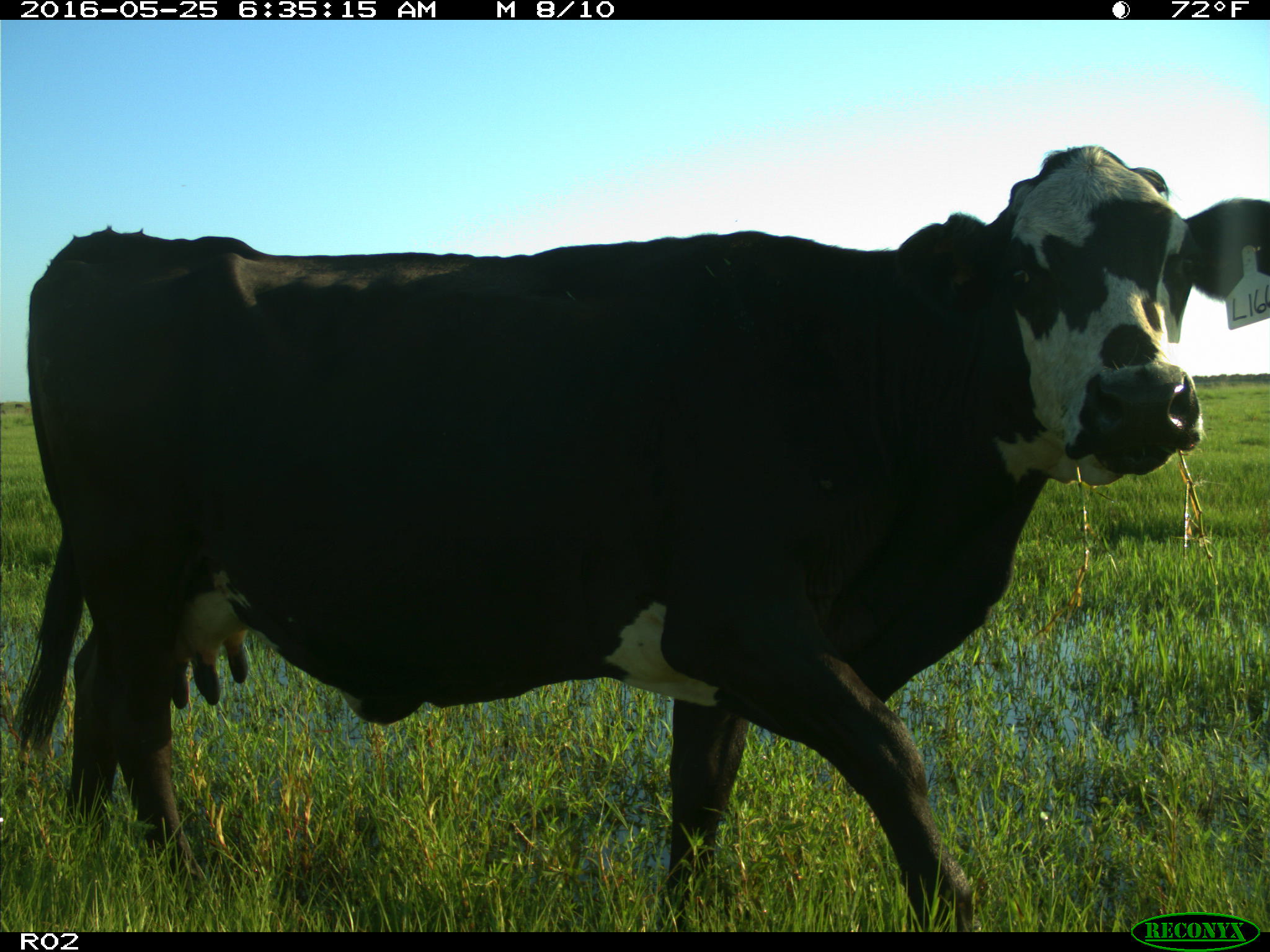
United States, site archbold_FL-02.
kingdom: Animalia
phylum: Chordata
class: Mammalia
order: Artiodactyla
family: Bovidae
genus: Bos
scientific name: Bos taurus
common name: domestic cow